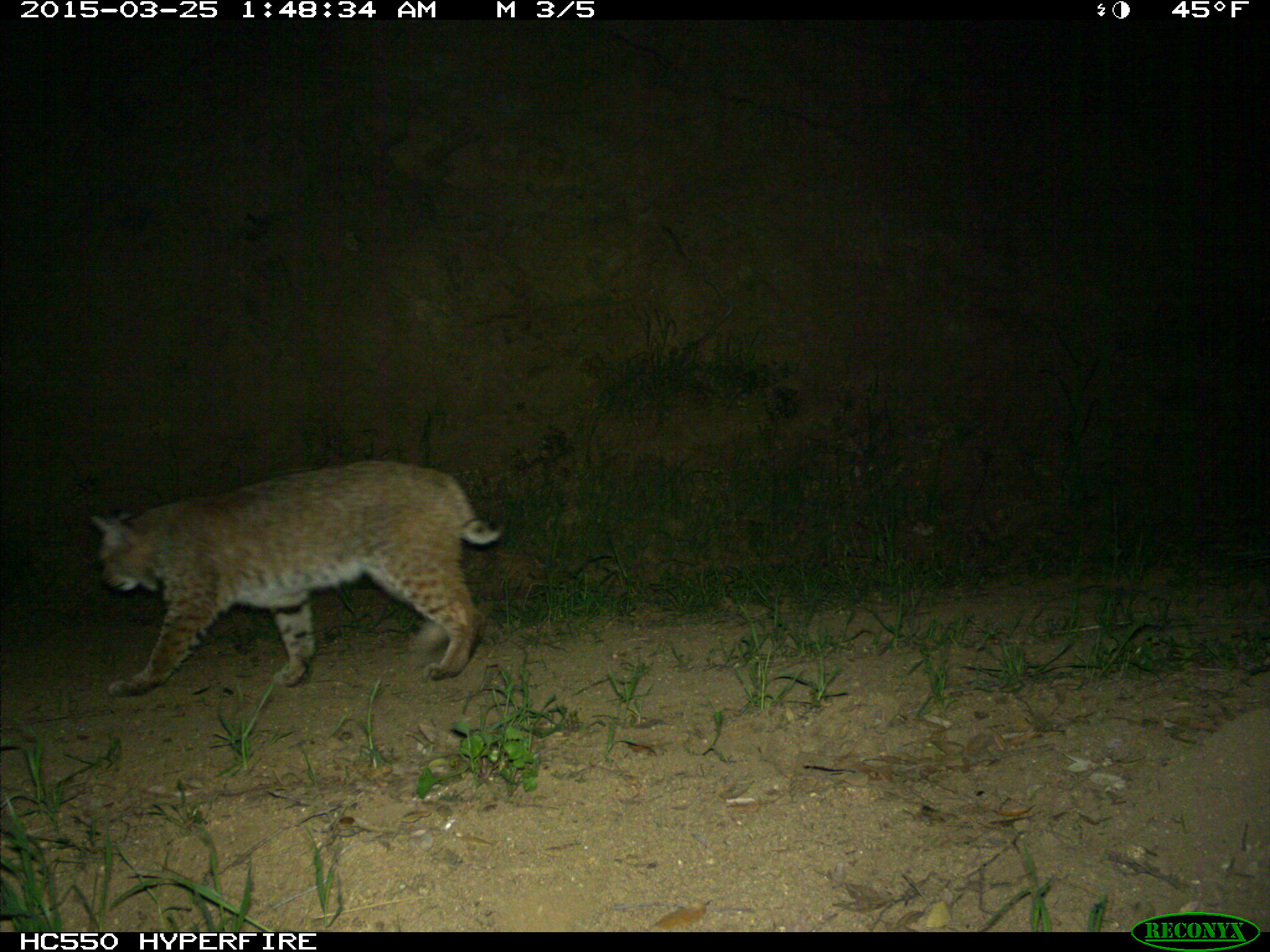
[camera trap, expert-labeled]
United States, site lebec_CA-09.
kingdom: Animalia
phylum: Chordata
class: Mammalia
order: Carnivora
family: Felidae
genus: Lynx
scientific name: Lynx rufus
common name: bobcat